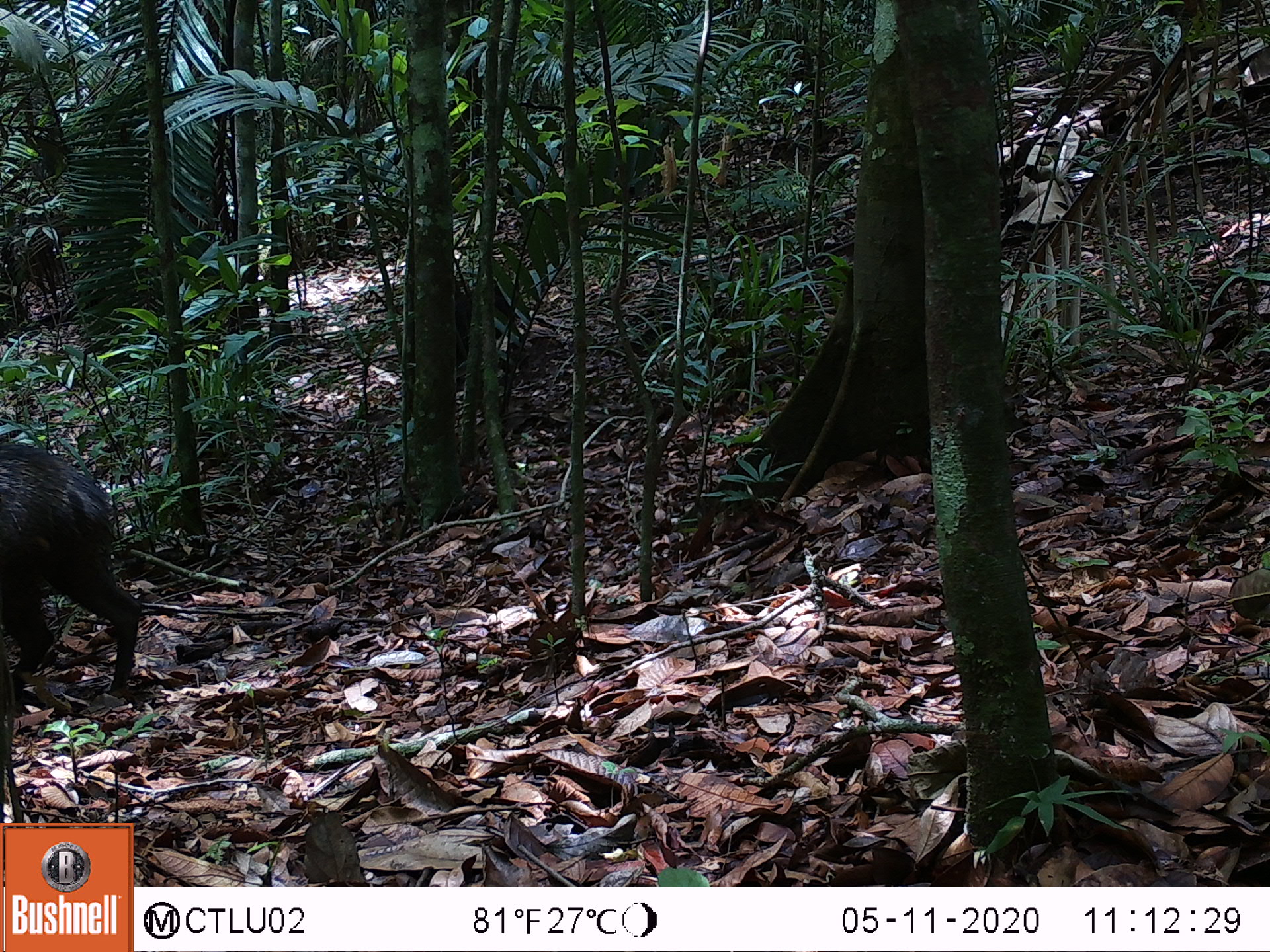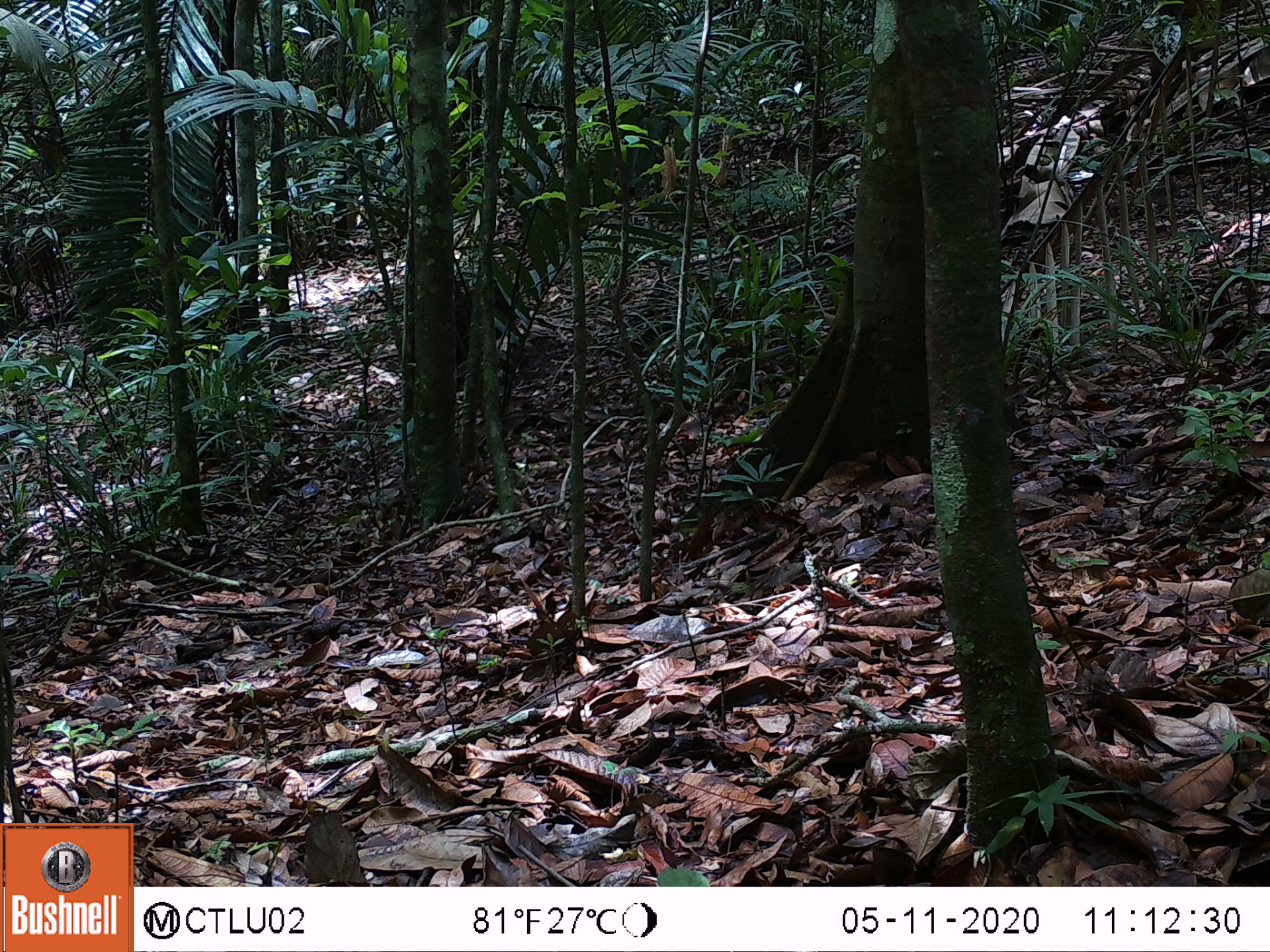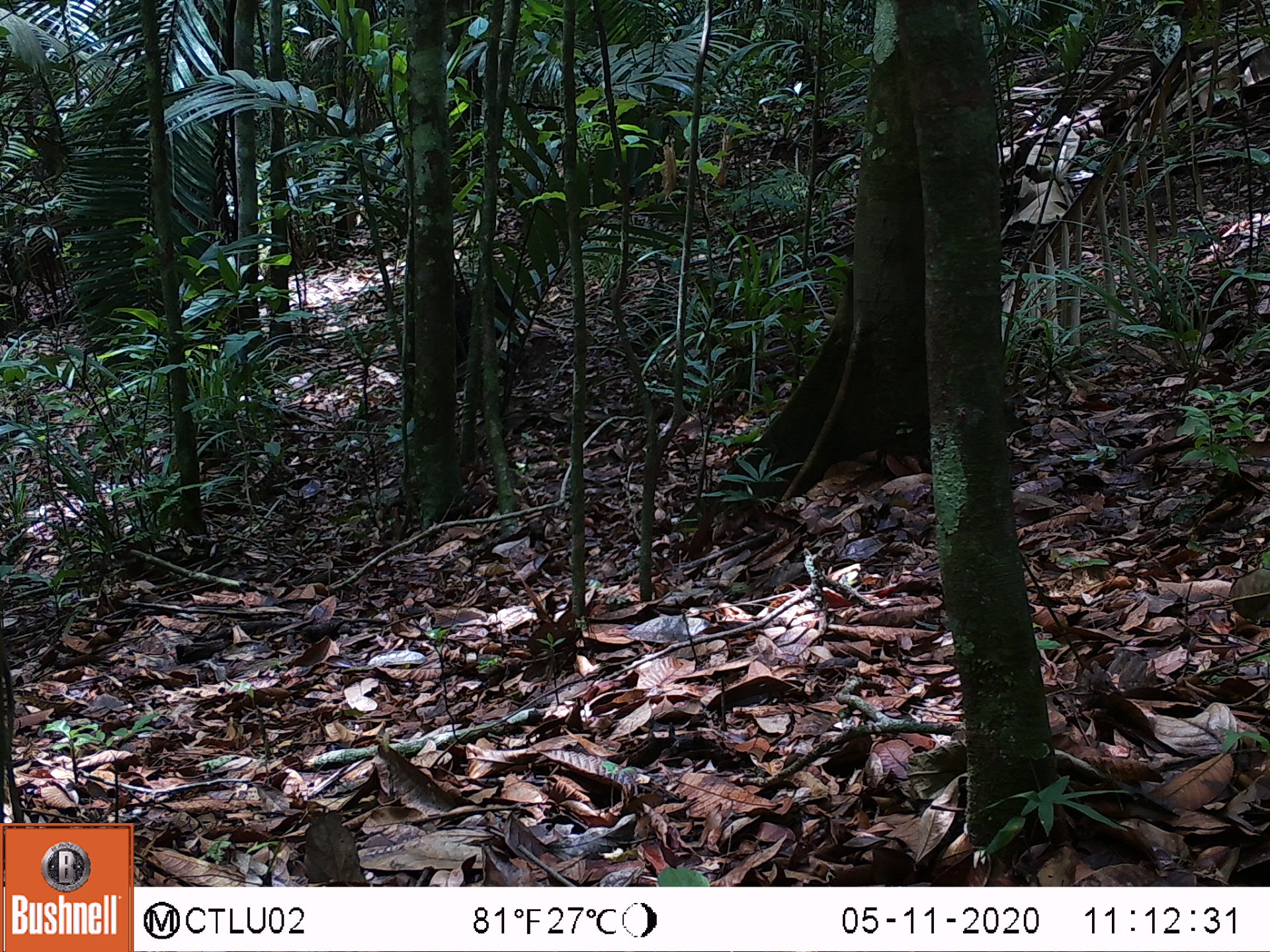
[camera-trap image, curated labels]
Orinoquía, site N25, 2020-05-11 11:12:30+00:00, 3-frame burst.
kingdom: Animalia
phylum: Chordata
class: Mammalia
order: Artiodactyla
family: Tayassuidae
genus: Pecari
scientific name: Pecari tajacu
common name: collared peccary